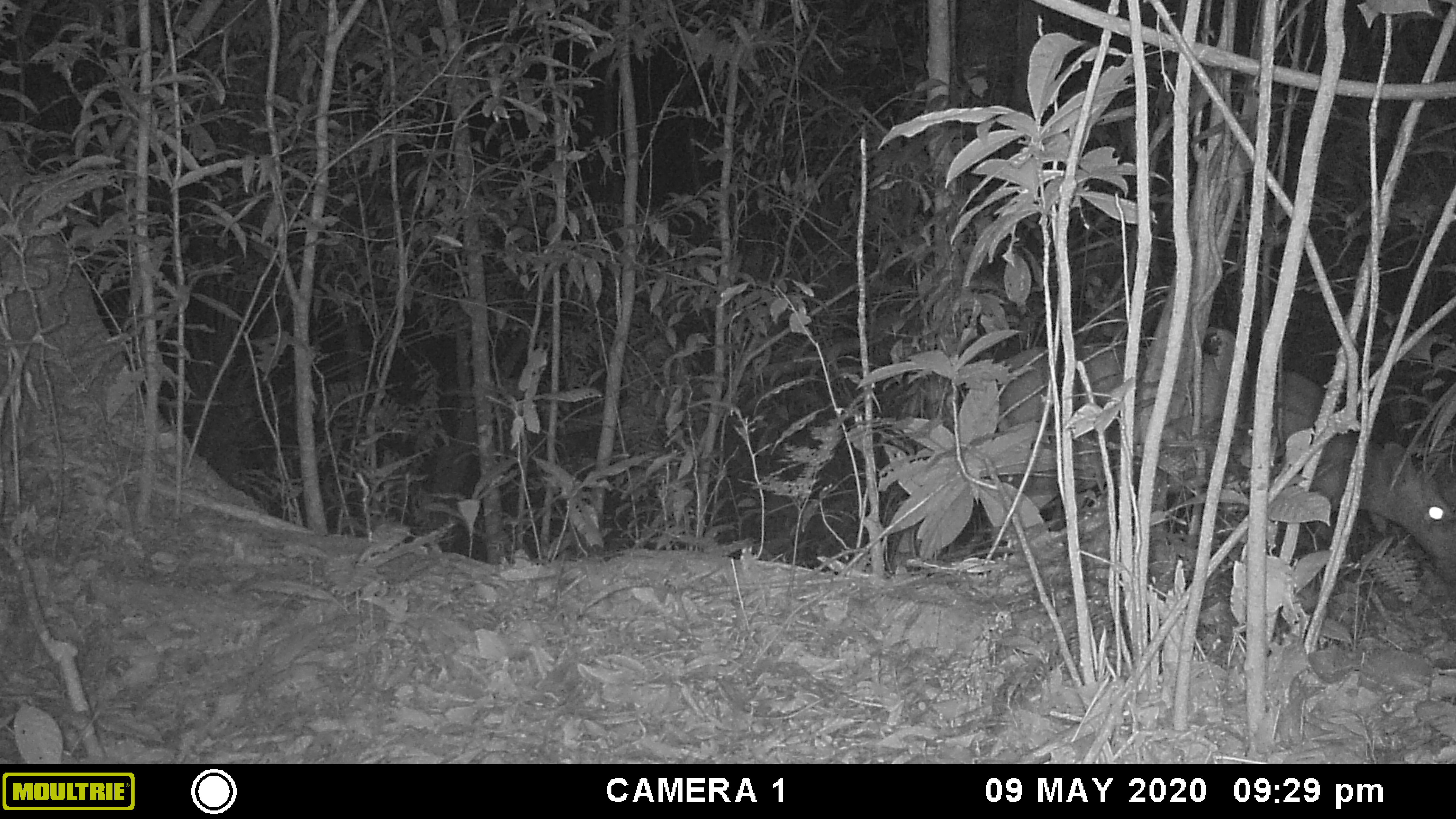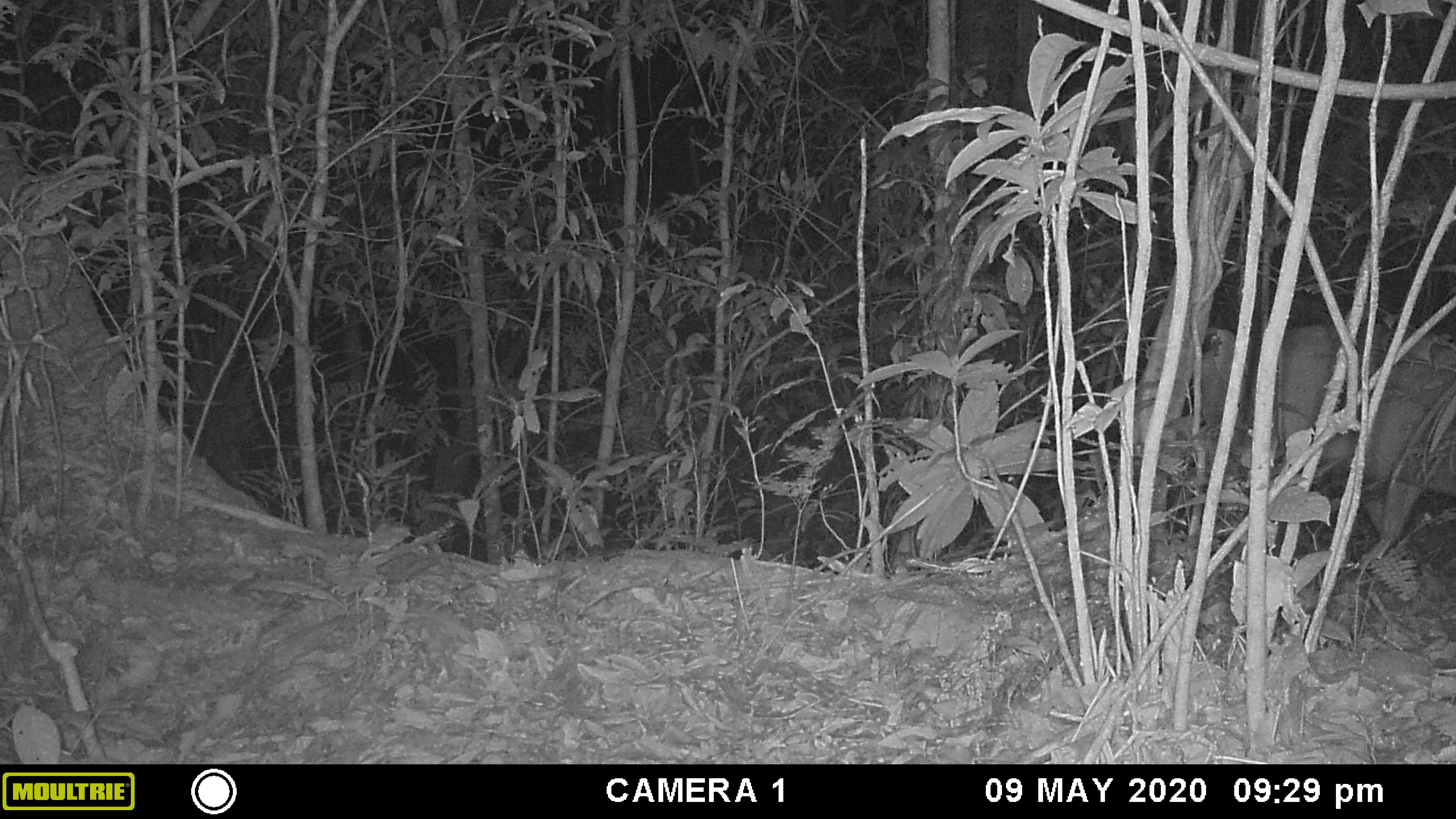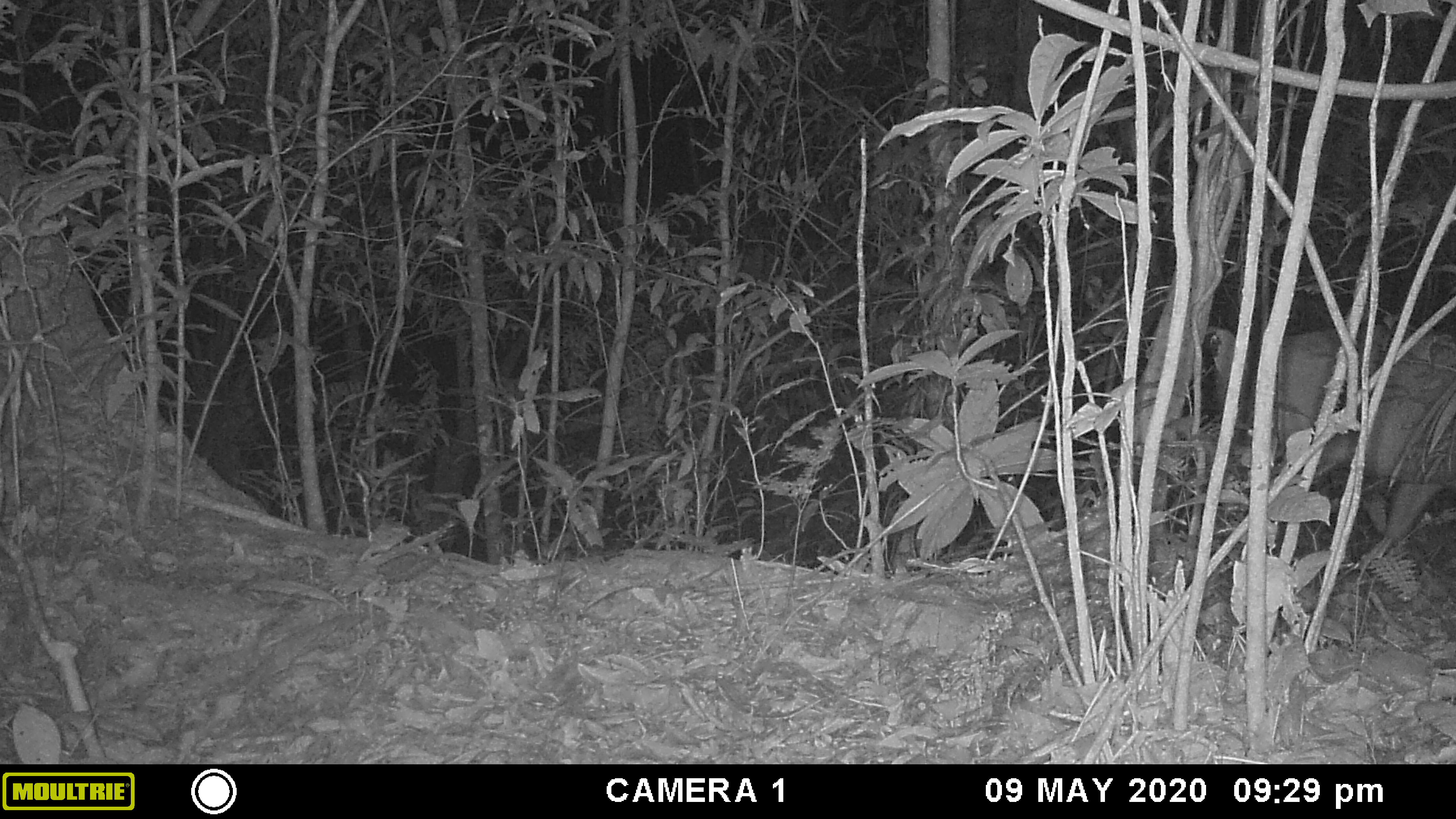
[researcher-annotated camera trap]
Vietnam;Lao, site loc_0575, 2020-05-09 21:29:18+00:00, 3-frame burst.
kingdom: Animalia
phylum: Chordata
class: Mammalia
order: Artiodactyla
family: Cervidae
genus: Muntiacus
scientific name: Muntiacus rooseveltorum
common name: roosevelt's muntjac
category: roosevelts muntjac group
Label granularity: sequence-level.